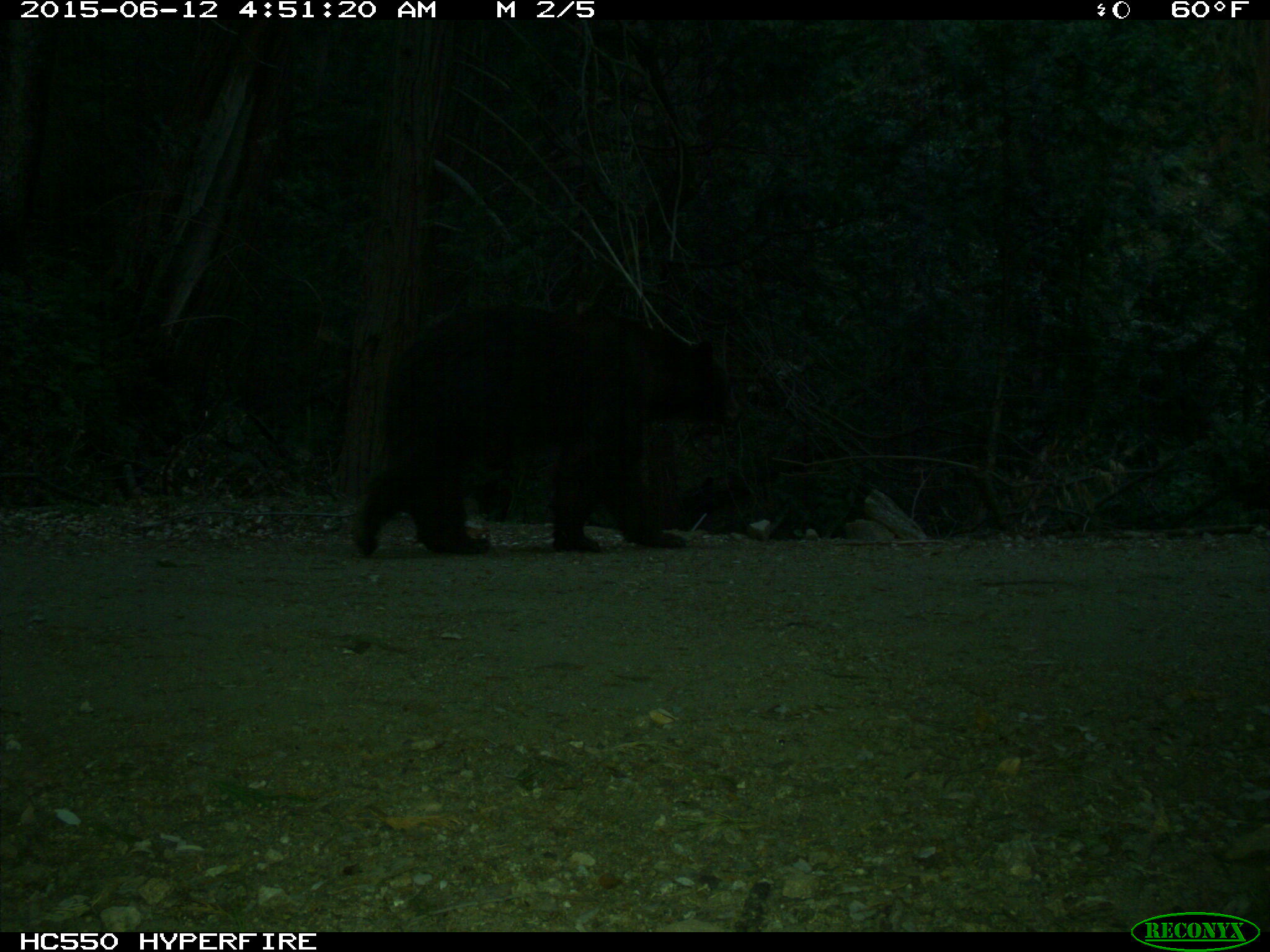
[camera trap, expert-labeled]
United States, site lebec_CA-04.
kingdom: Animalia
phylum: Chordata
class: Mammalia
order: Carnivora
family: Ursidae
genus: Ursus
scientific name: Ursus americanus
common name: american black bear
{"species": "Ursus americanus (american black bear)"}